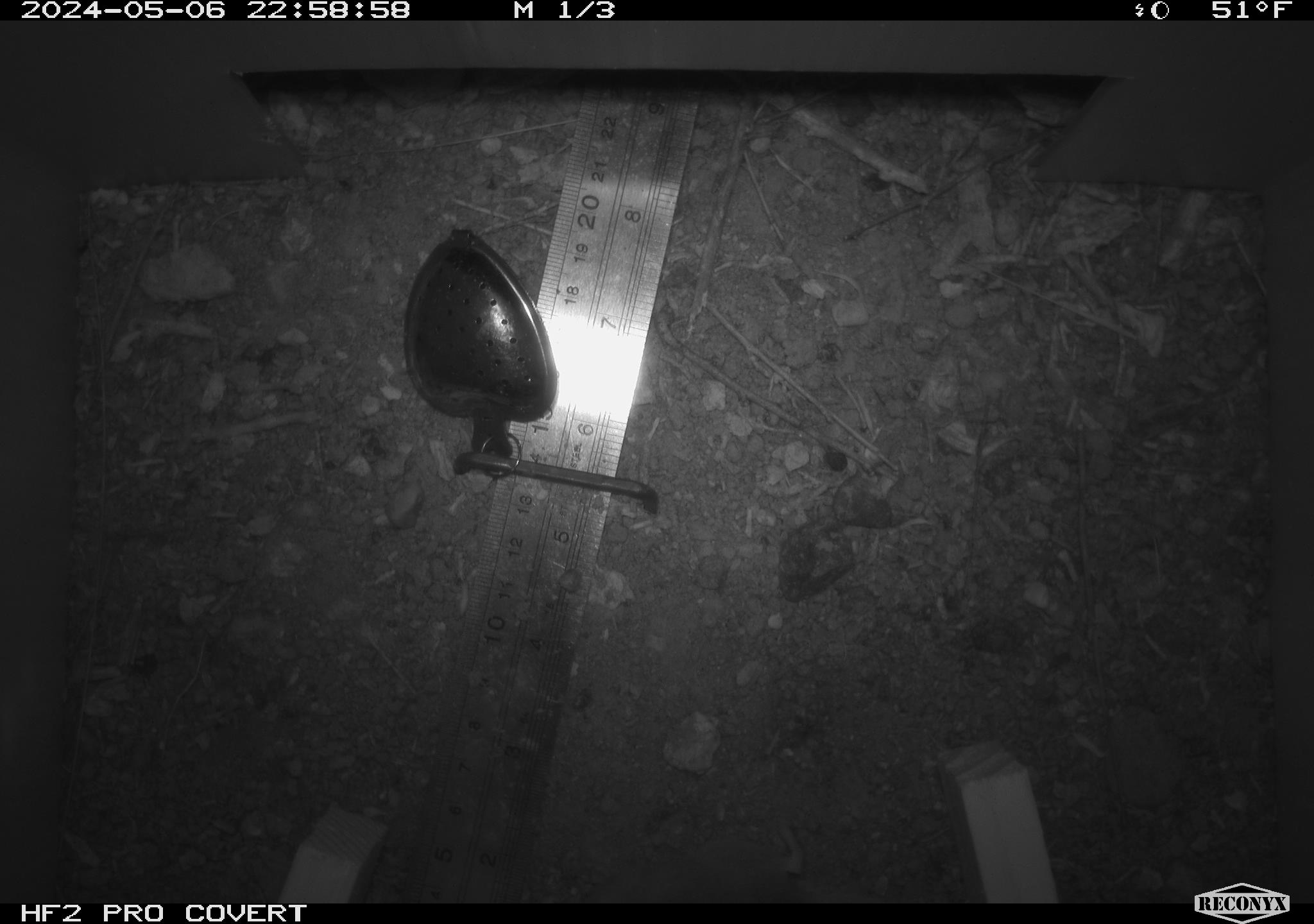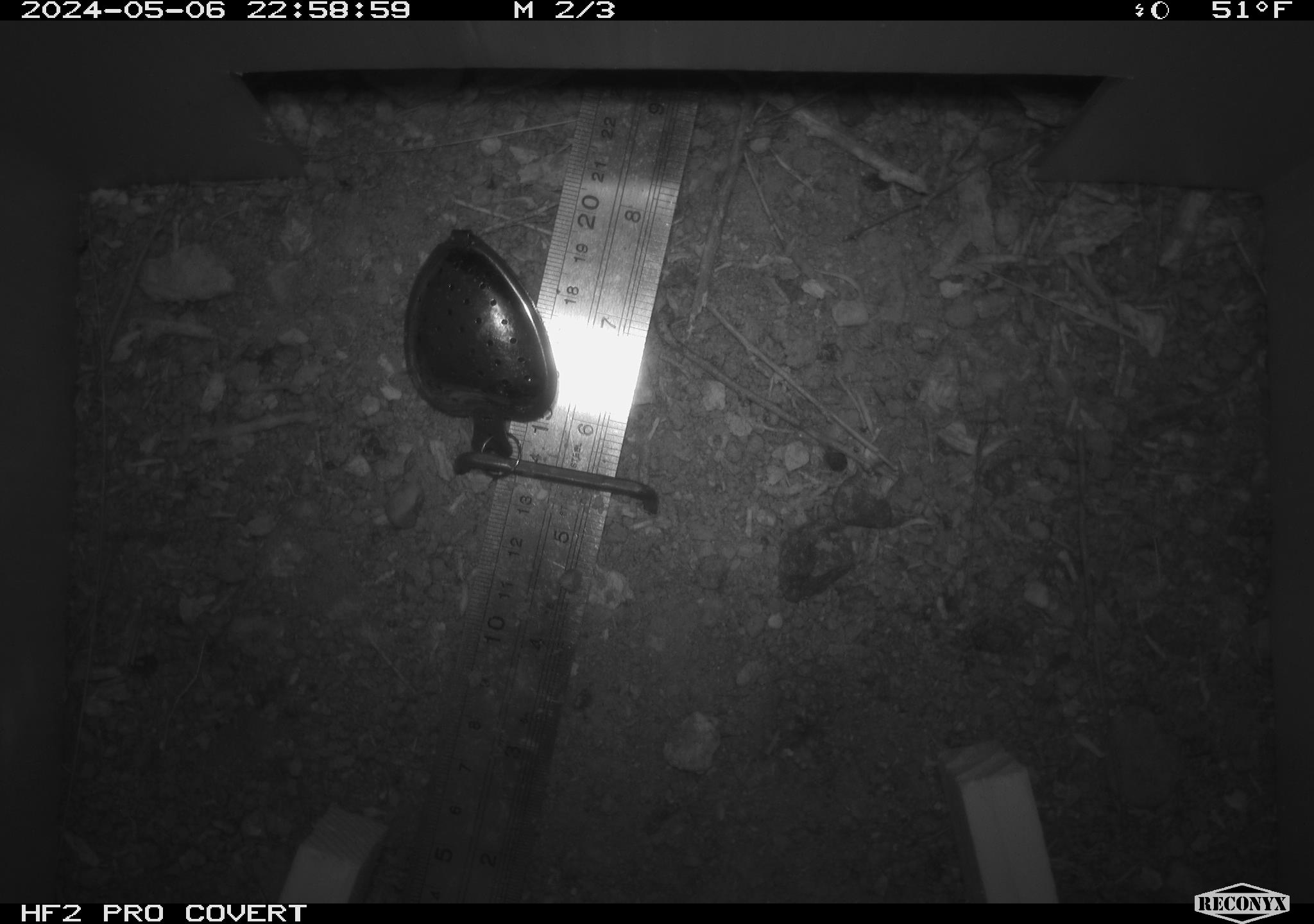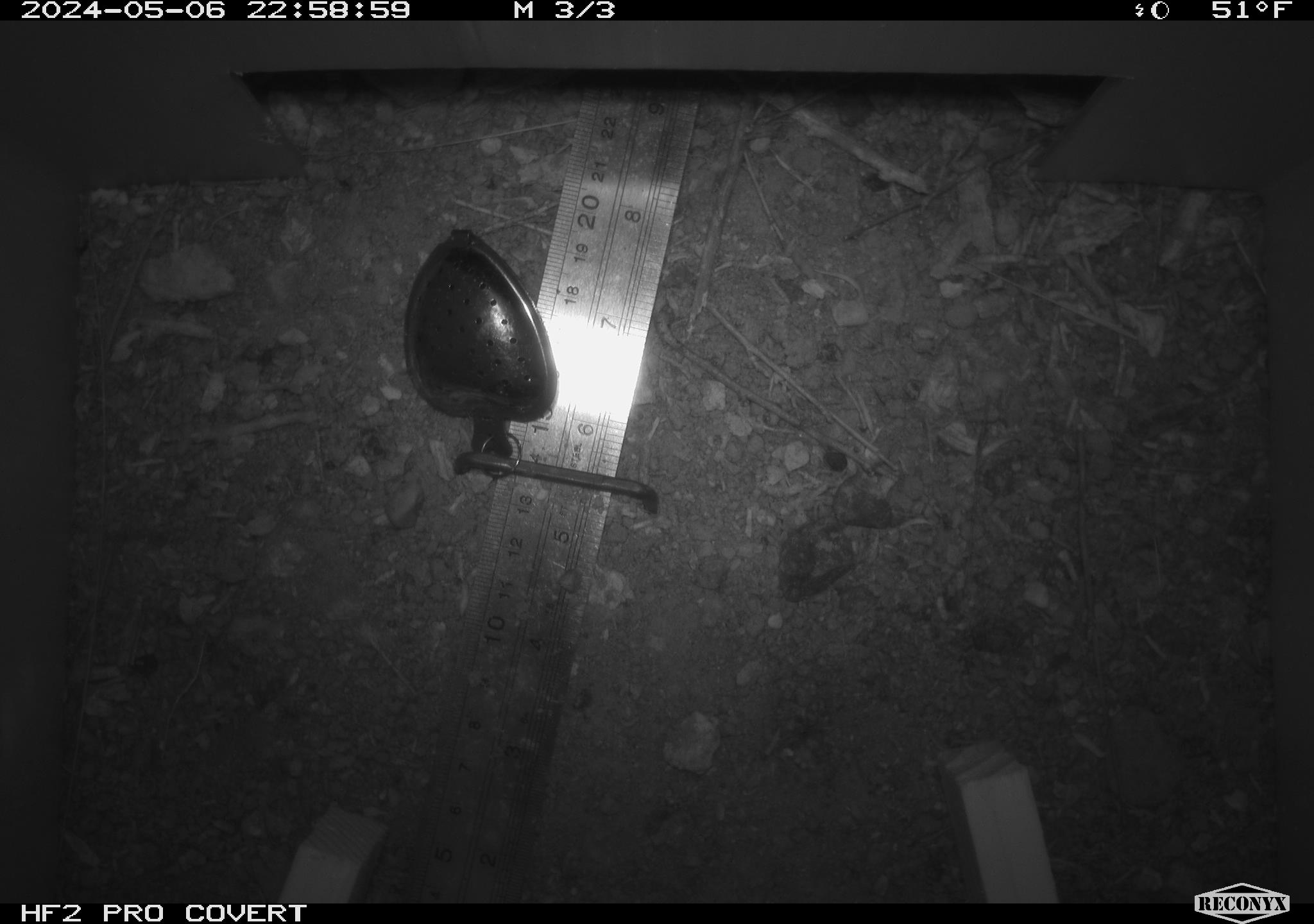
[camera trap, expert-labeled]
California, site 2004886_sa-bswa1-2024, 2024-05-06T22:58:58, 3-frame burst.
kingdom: Animalia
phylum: Chordata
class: Mammalia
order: Rodentia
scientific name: Rodentia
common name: mouse species